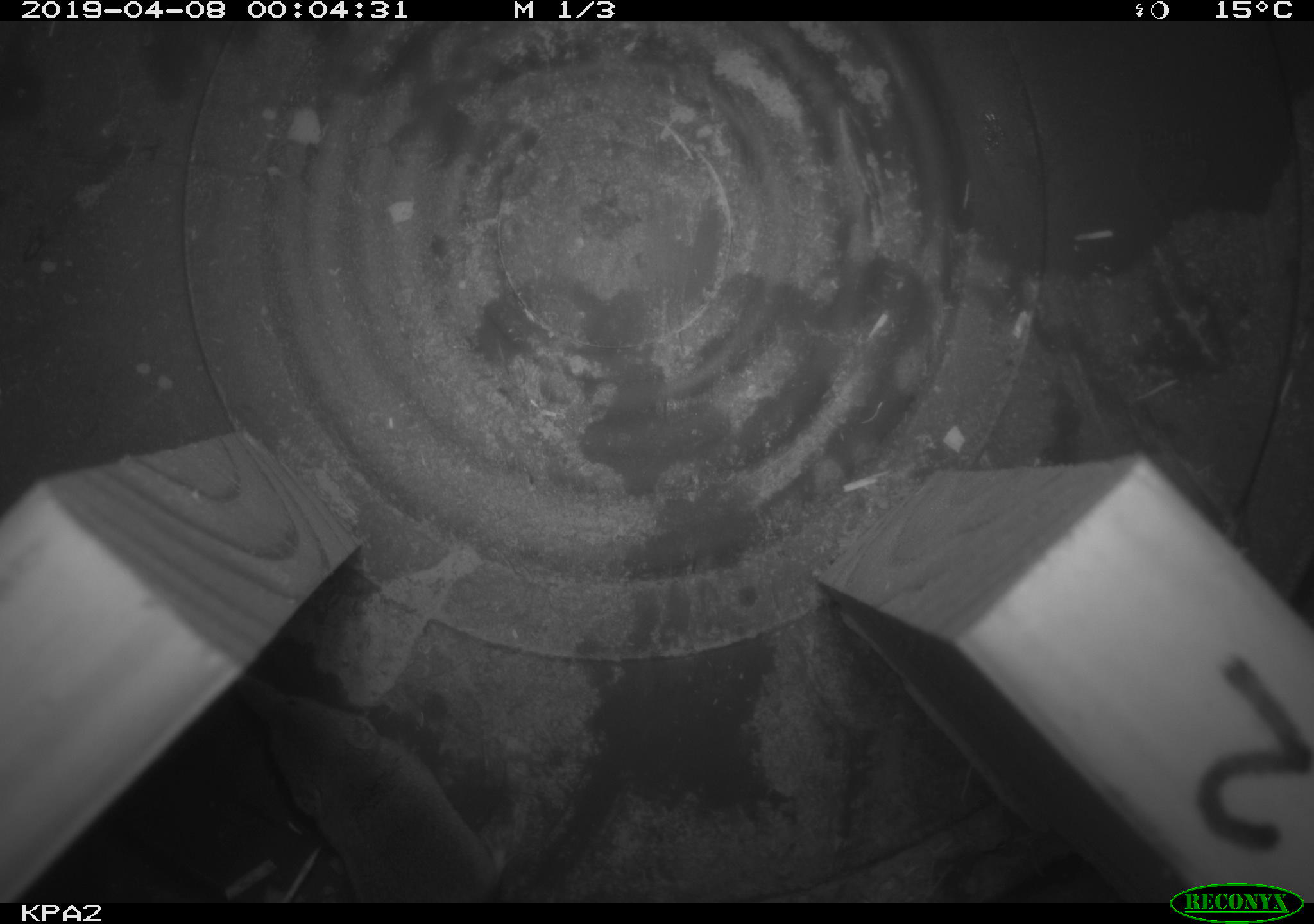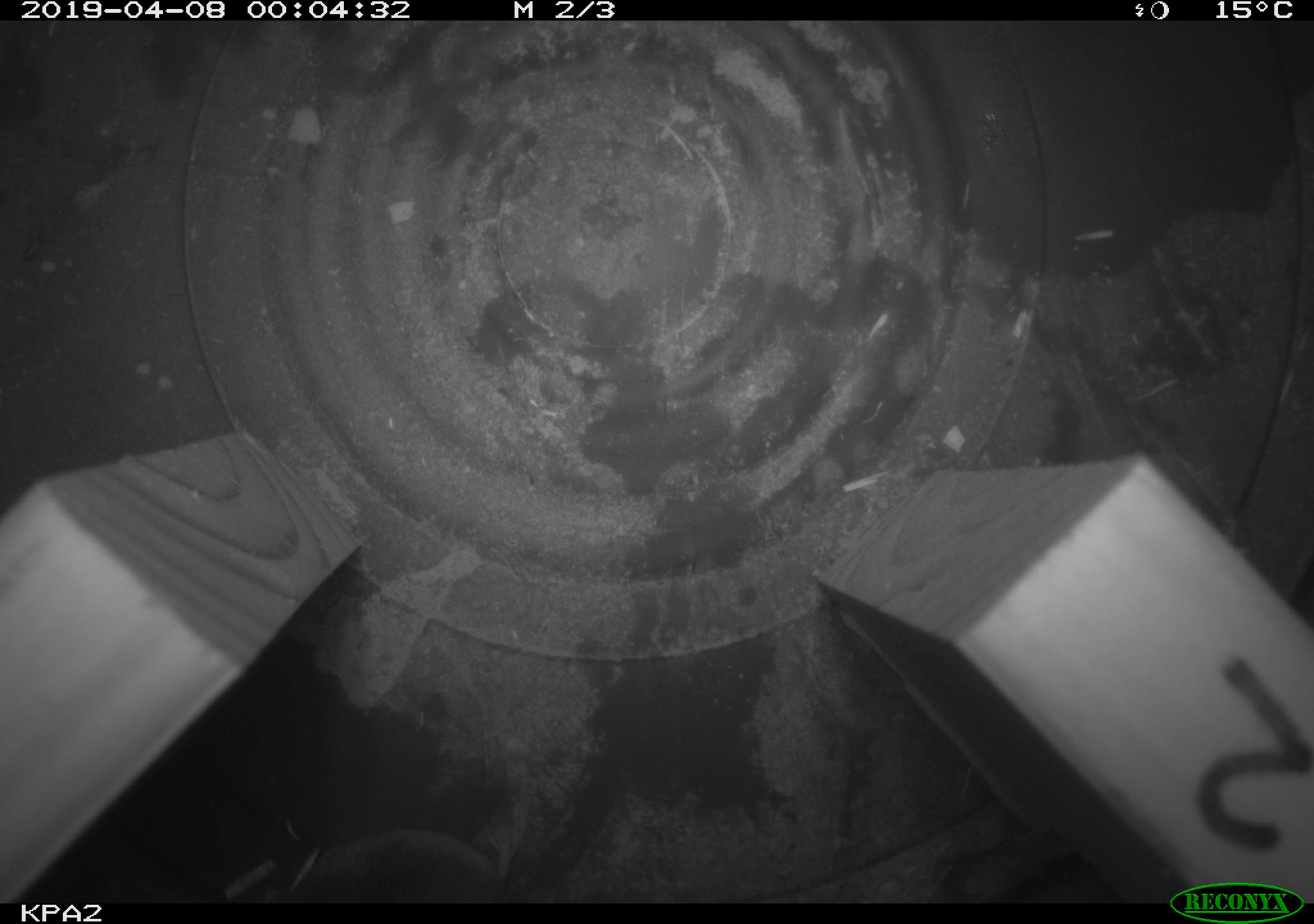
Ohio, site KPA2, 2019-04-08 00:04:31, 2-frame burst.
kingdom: Animalia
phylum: Chordata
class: Mammalia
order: Eulipotyphla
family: Soricidae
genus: Sorex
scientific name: Sorex cinereus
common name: masked shrew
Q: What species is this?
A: Masked shrew (Sorex cinereus).